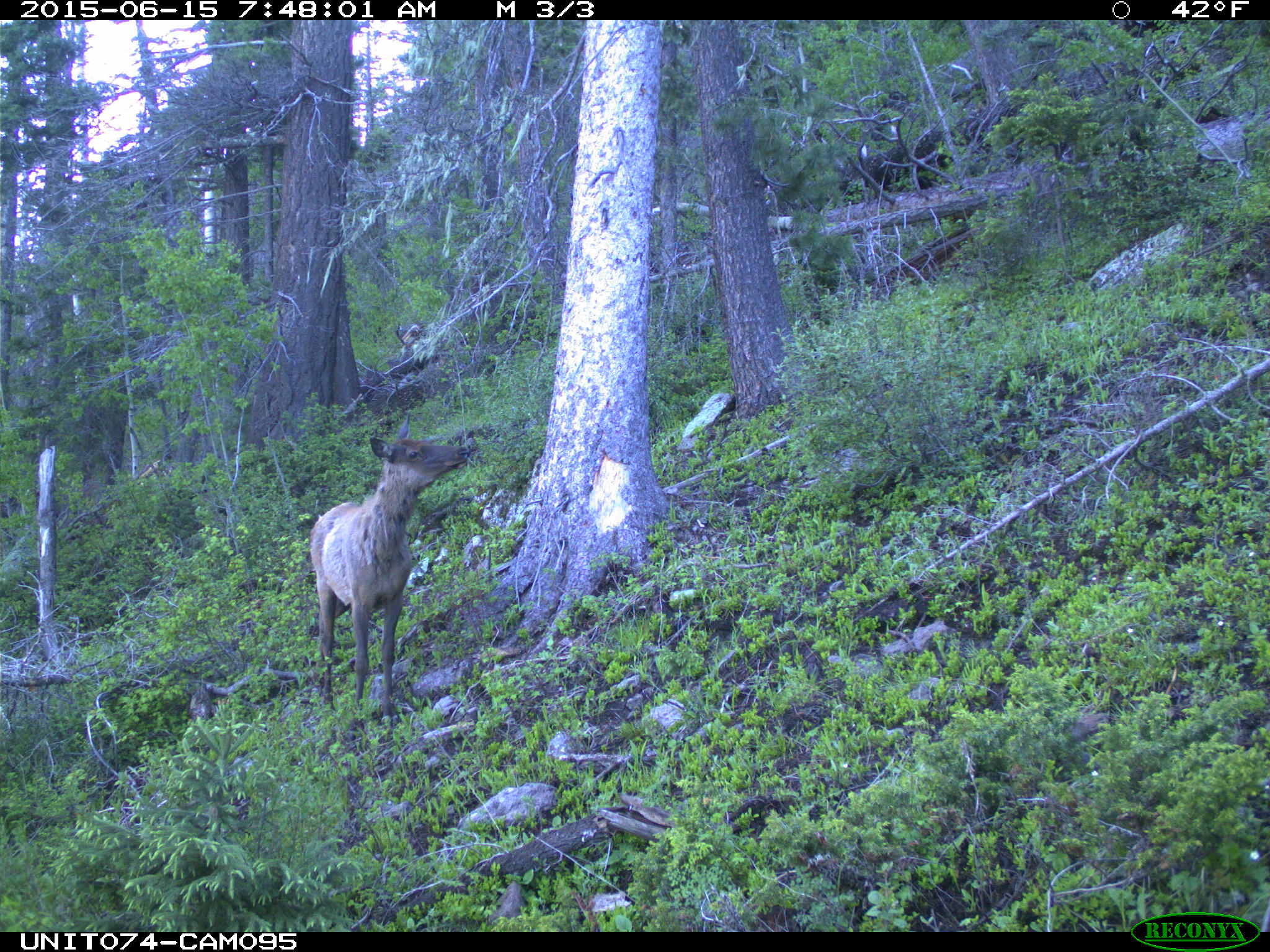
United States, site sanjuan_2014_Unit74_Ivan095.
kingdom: Animalia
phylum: Chordata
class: Mammalia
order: Artiodactyla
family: Cervidae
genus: Cervus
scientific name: Cervus elaphus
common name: red deer